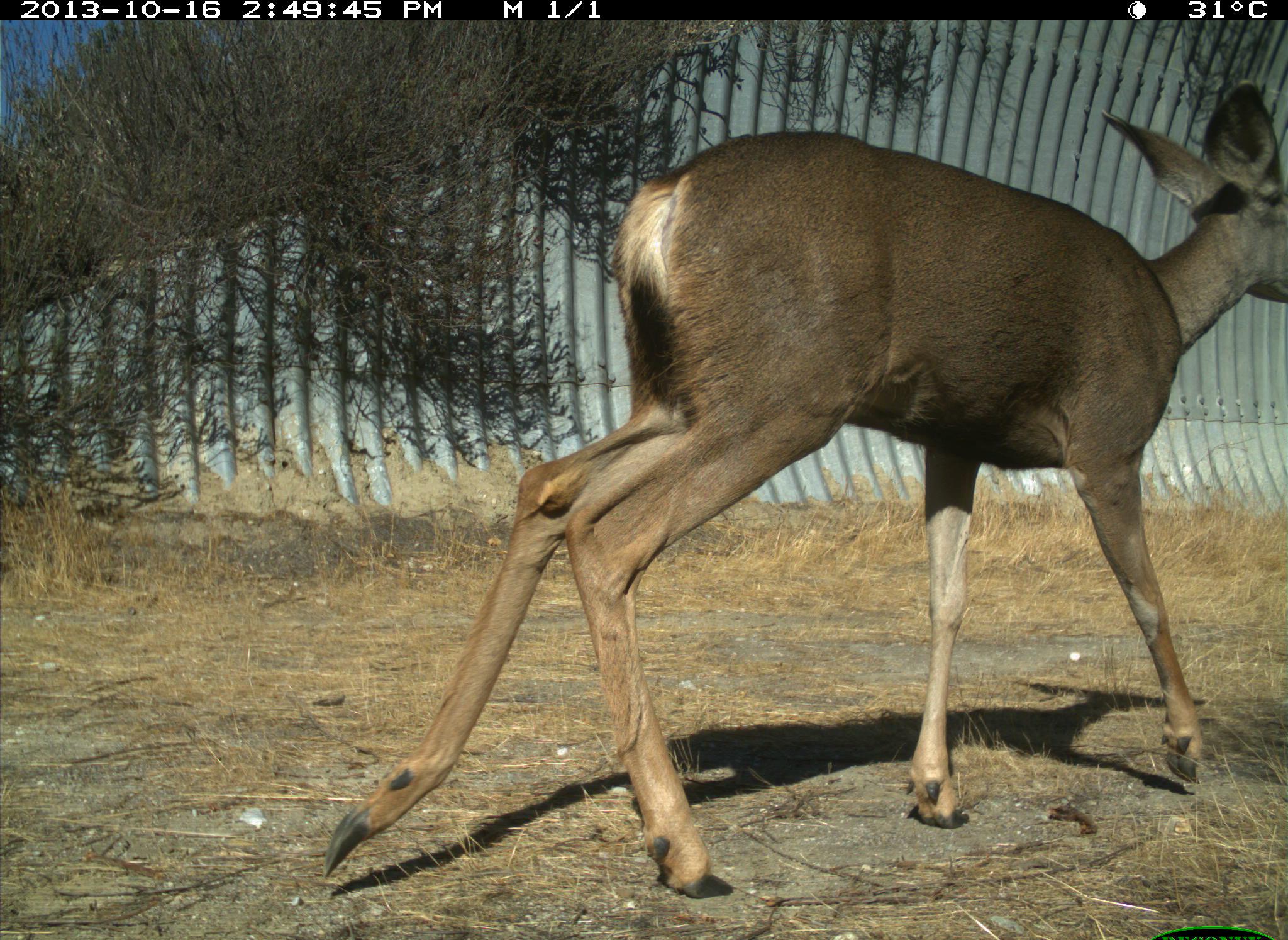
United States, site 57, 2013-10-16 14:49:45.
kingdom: Animalia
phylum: Chordata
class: Mammalia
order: Artiodactyla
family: Cervidae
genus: Odocoileus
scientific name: Odocoileus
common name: deer